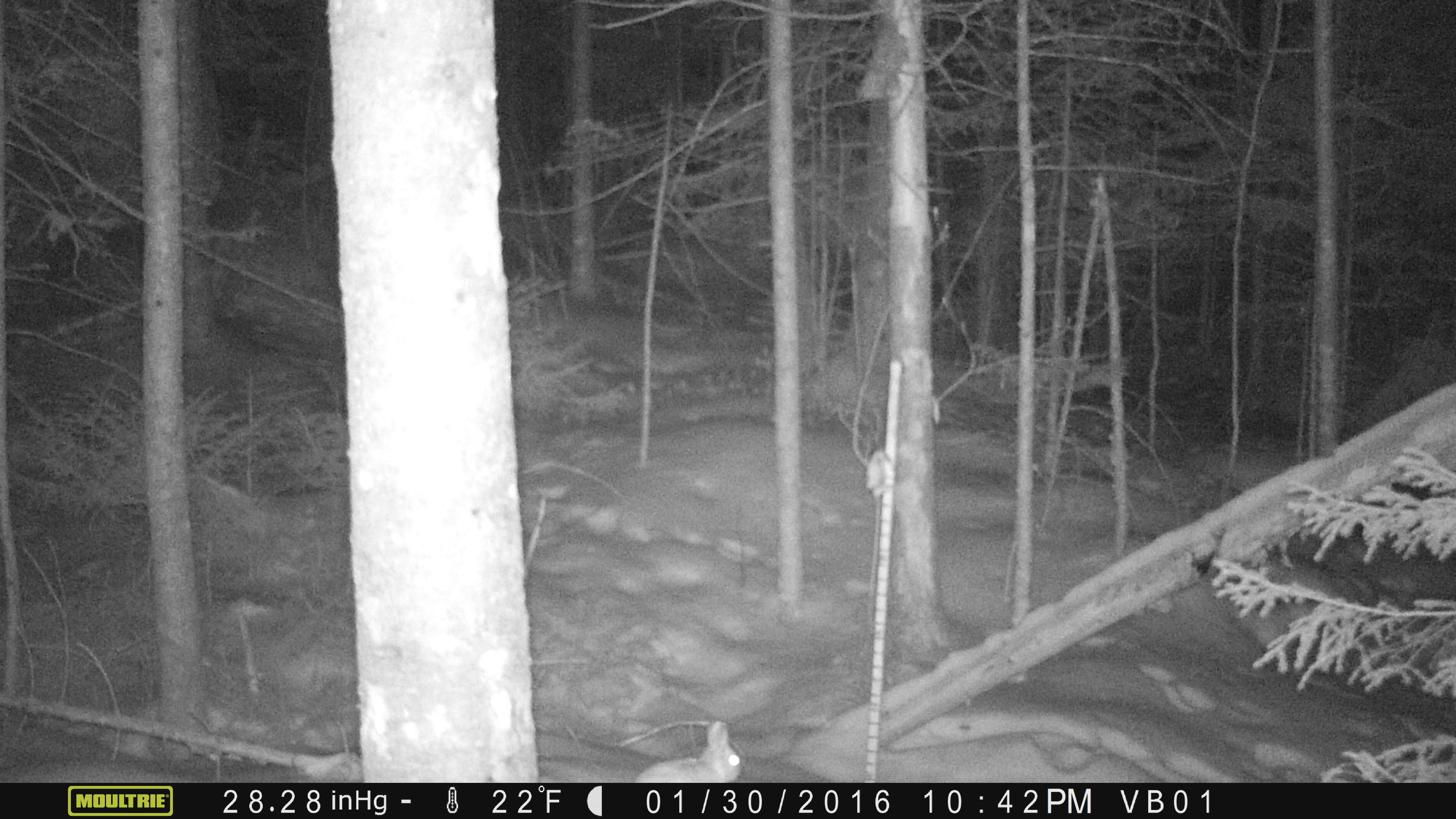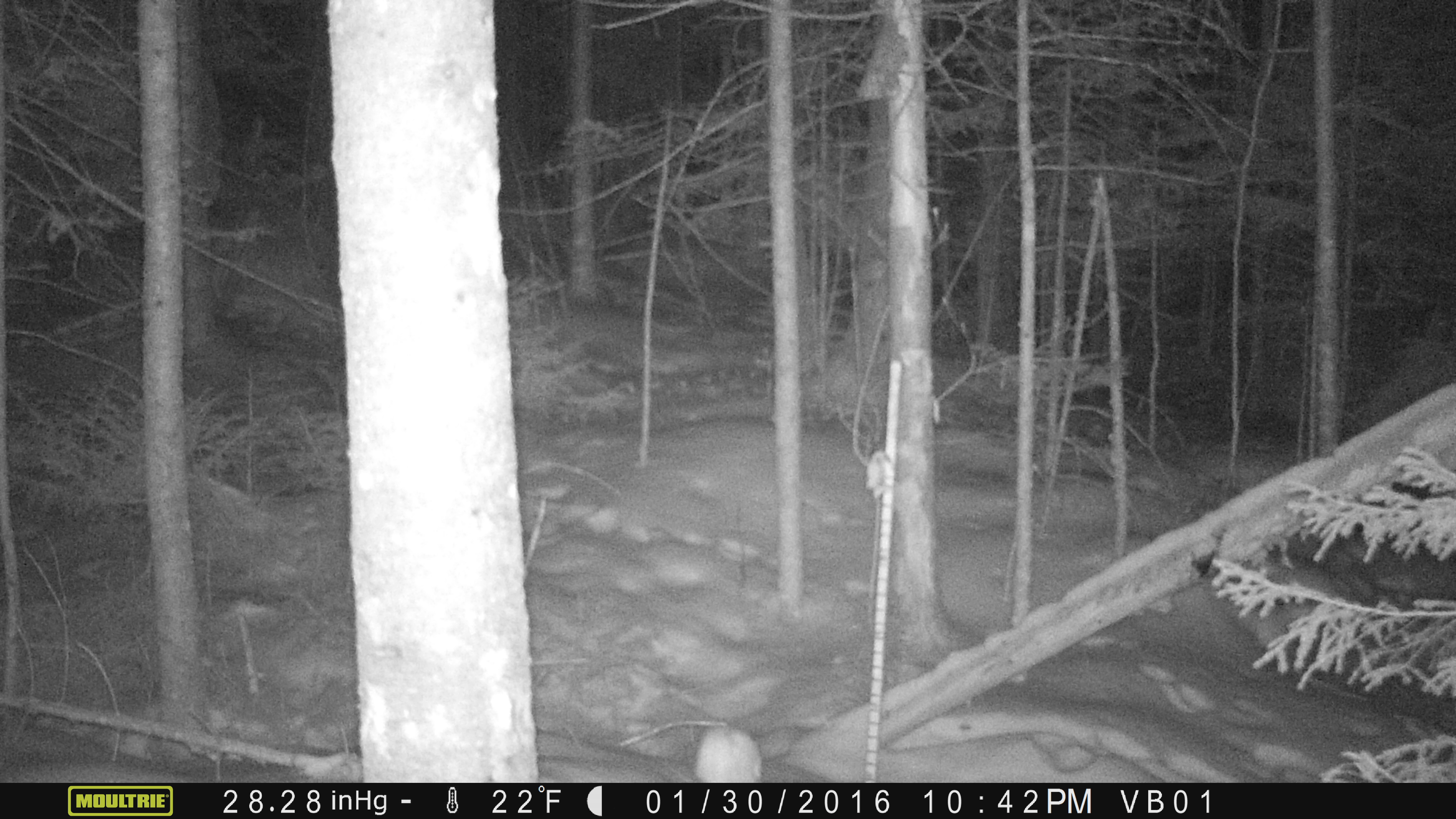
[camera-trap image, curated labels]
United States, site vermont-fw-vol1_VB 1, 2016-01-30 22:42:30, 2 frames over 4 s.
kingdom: Animalia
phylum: Chordata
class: Mammalia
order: Lagomorpha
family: Leporidae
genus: Lepus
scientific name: Lepus americanus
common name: snowshoe hare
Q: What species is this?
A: Snowshoe hare (Lepus americanus).